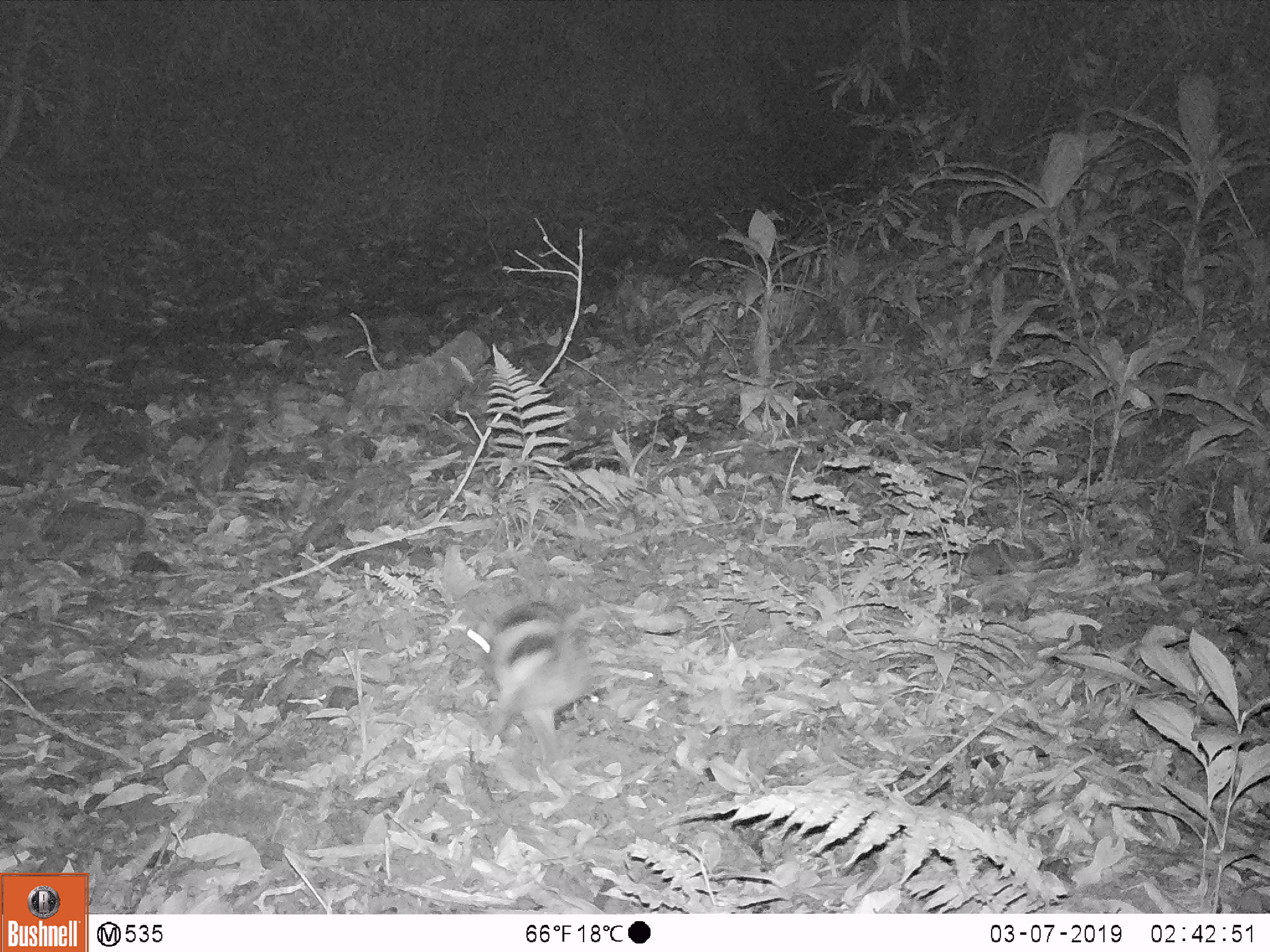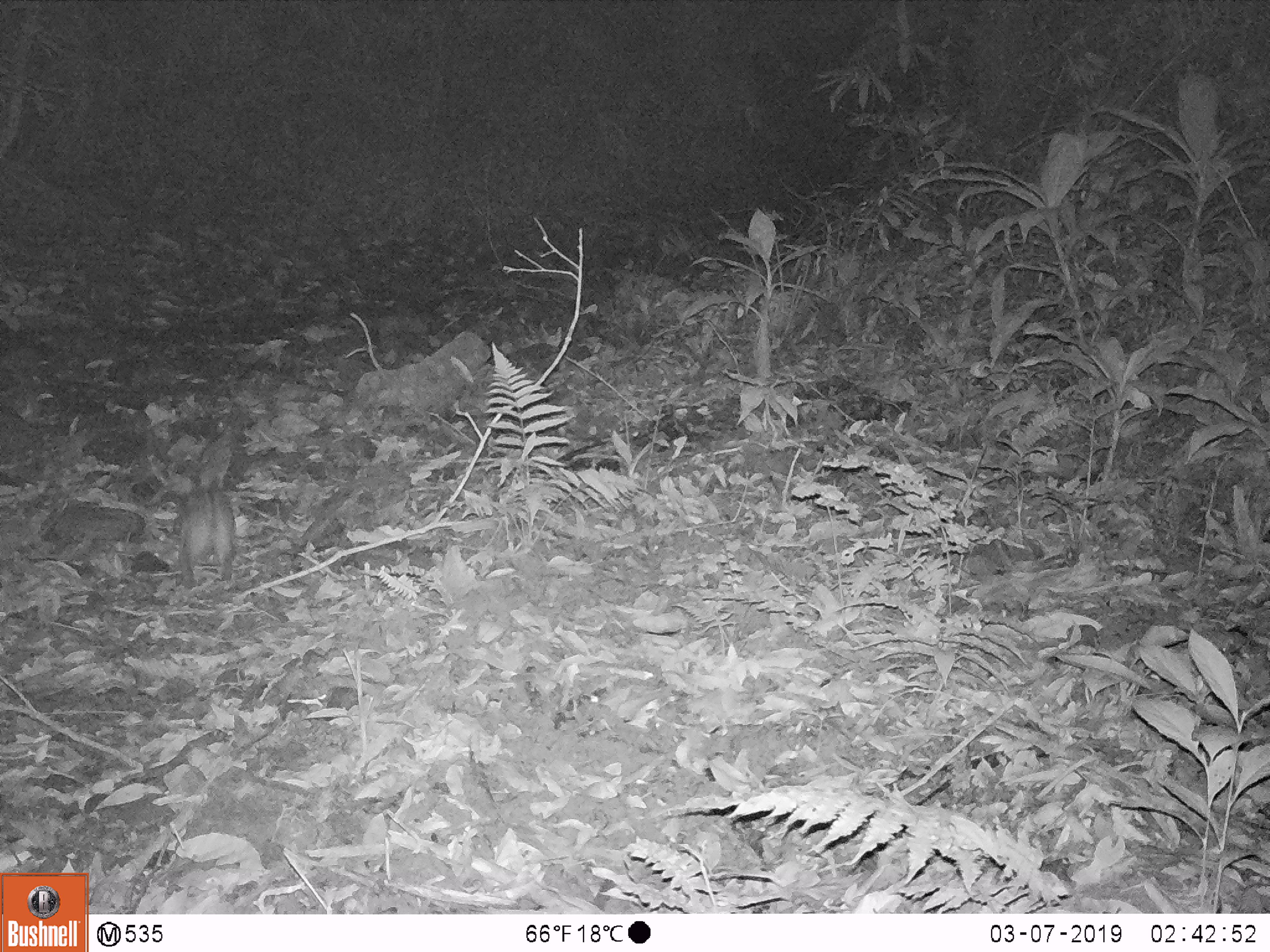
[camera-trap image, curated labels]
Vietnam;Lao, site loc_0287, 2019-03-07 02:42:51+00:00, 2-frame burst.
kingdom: Animalia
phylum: Chordata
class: Mammalia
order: Lagomorpha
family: Leporidae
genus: Nesolagus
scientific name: Nesolagus timminsi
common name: annamite striped rabbit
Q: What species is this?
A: Annamite striped rabbit (Nesolagus timminsi).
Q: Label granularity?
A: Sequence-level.